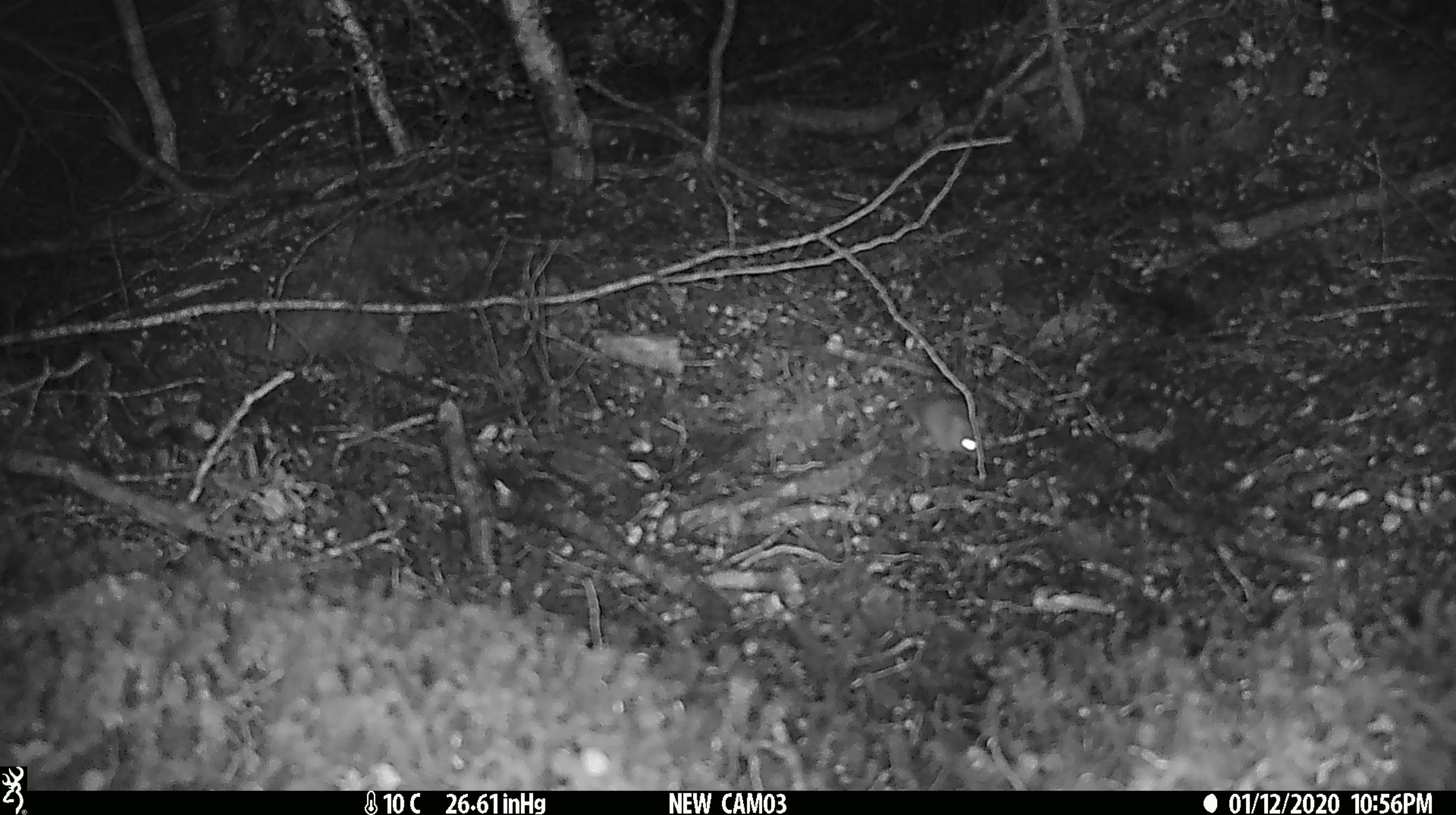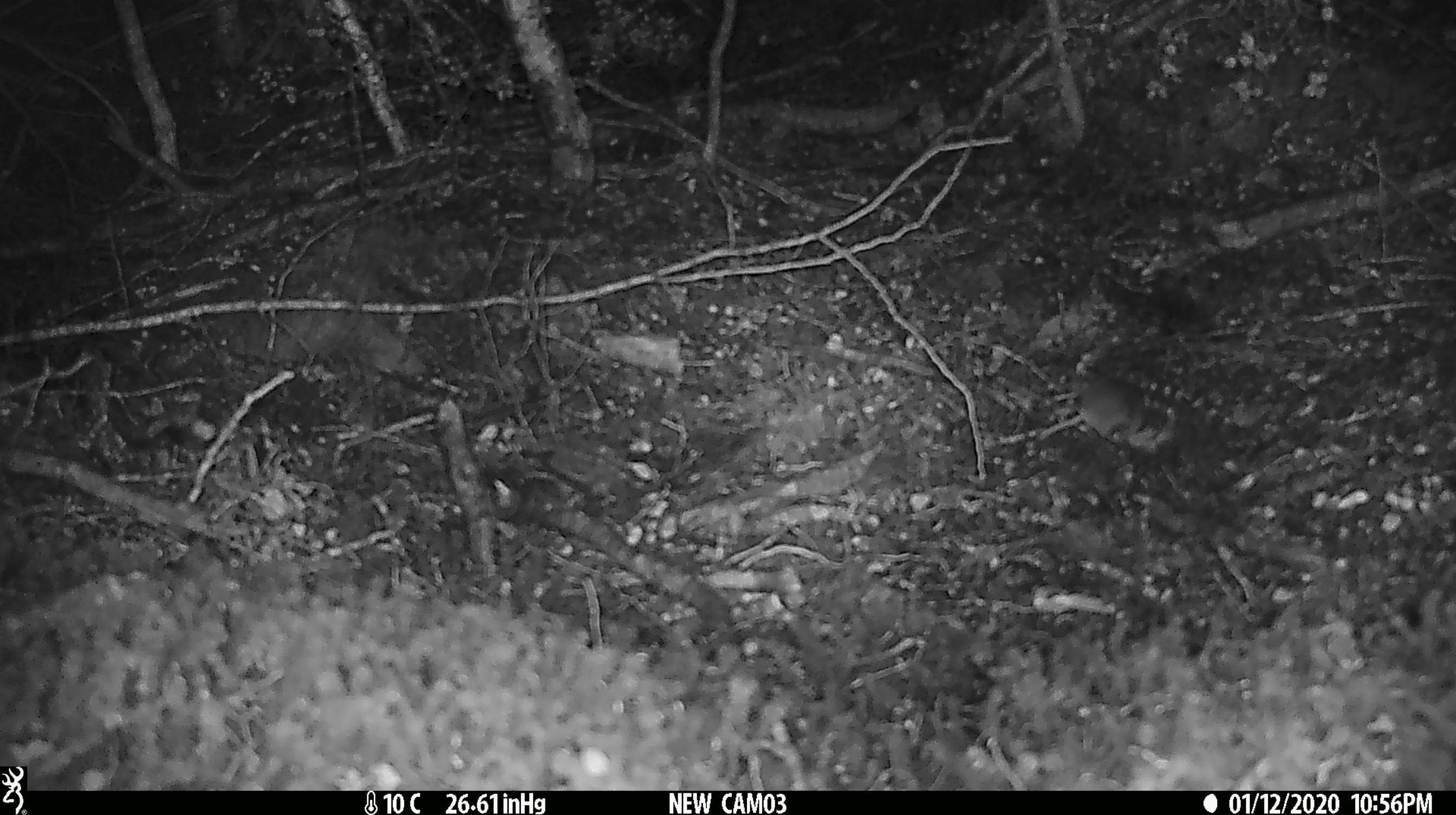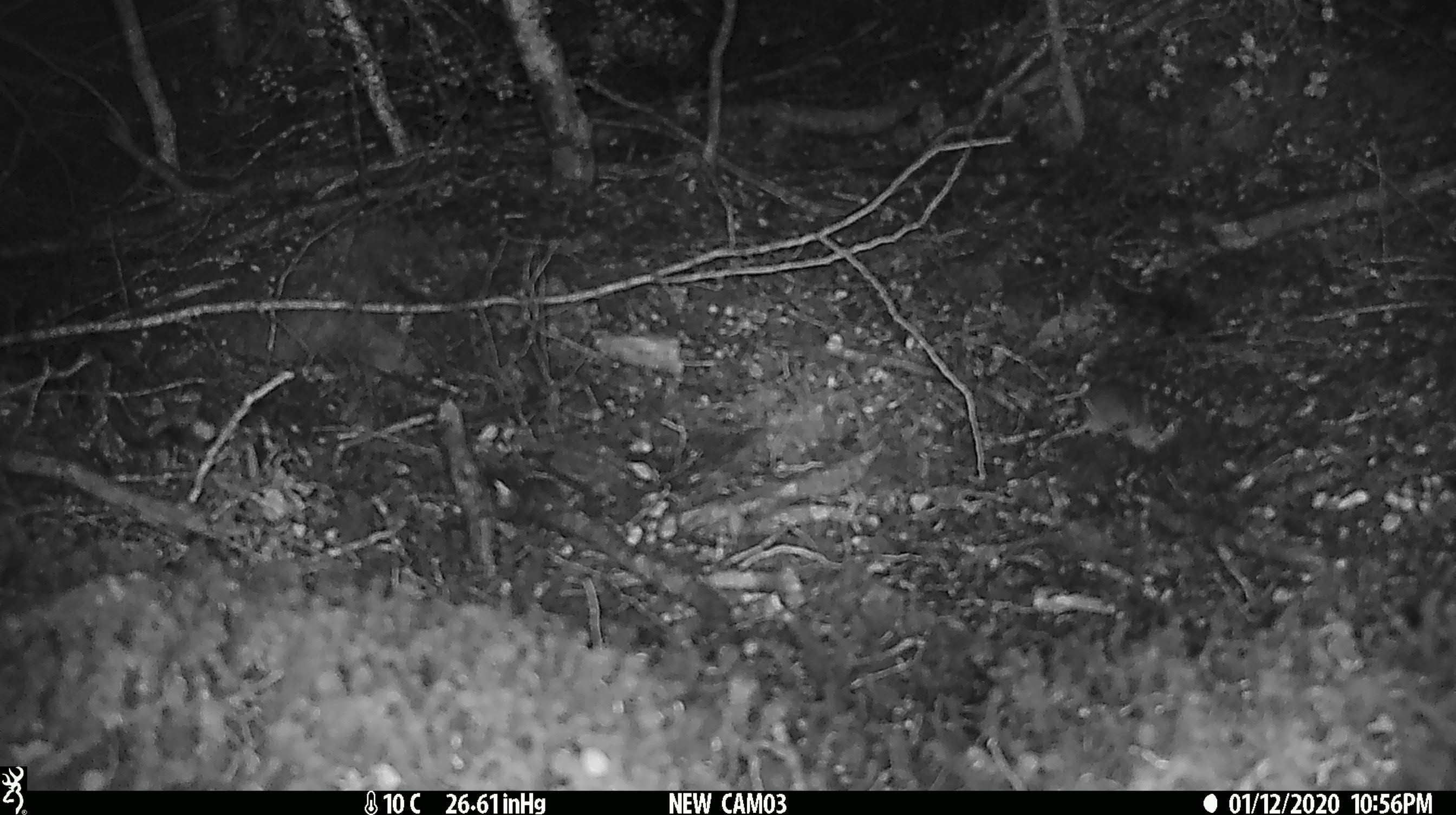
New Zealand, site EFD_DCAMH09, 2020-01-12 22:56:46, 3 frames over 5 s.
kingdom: Animalia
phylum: Chordata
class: Mammalia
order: Rodentia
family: Muridae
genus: Mus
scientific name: Mus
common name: mouse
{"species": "mouse (Mus)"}